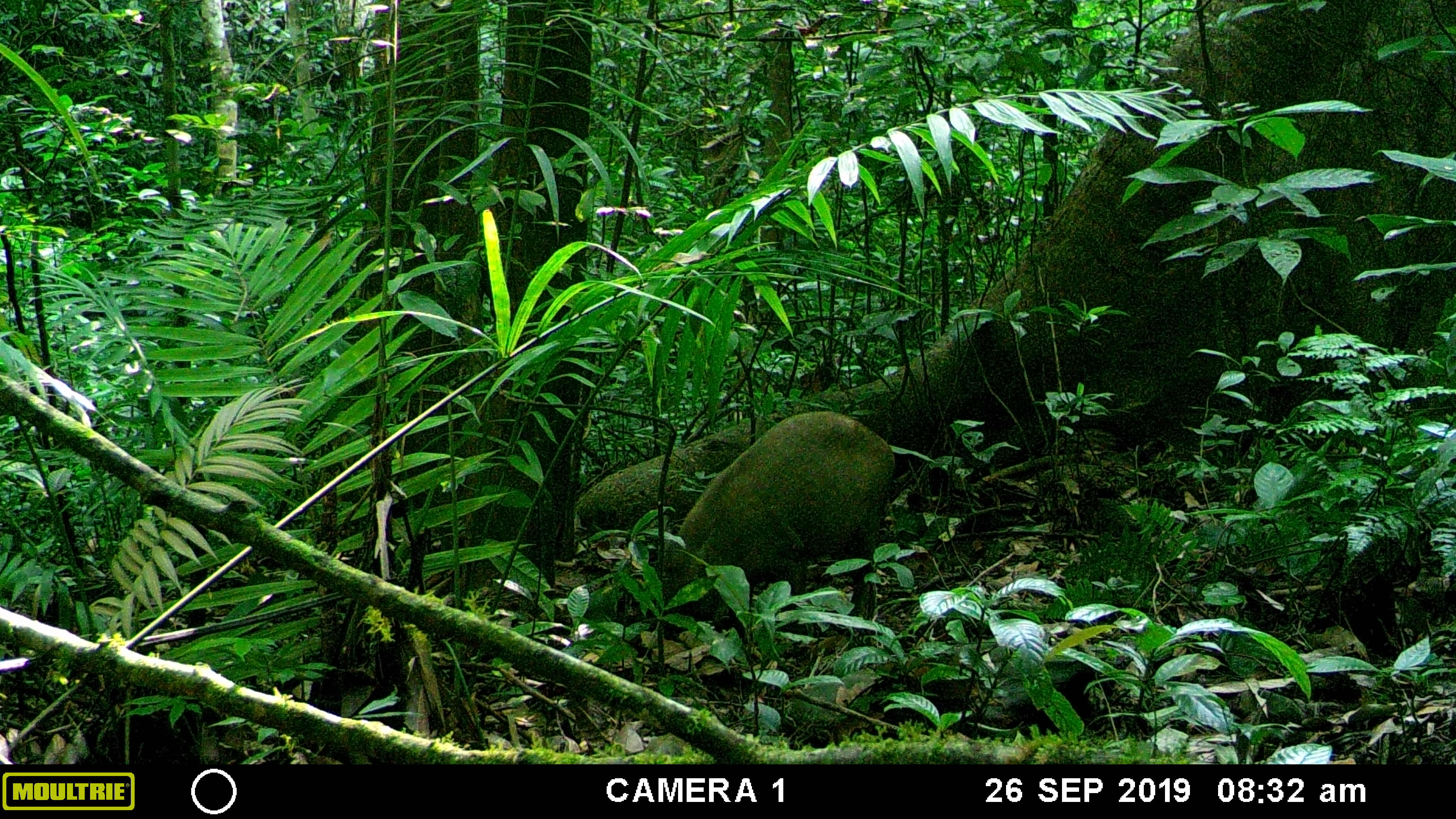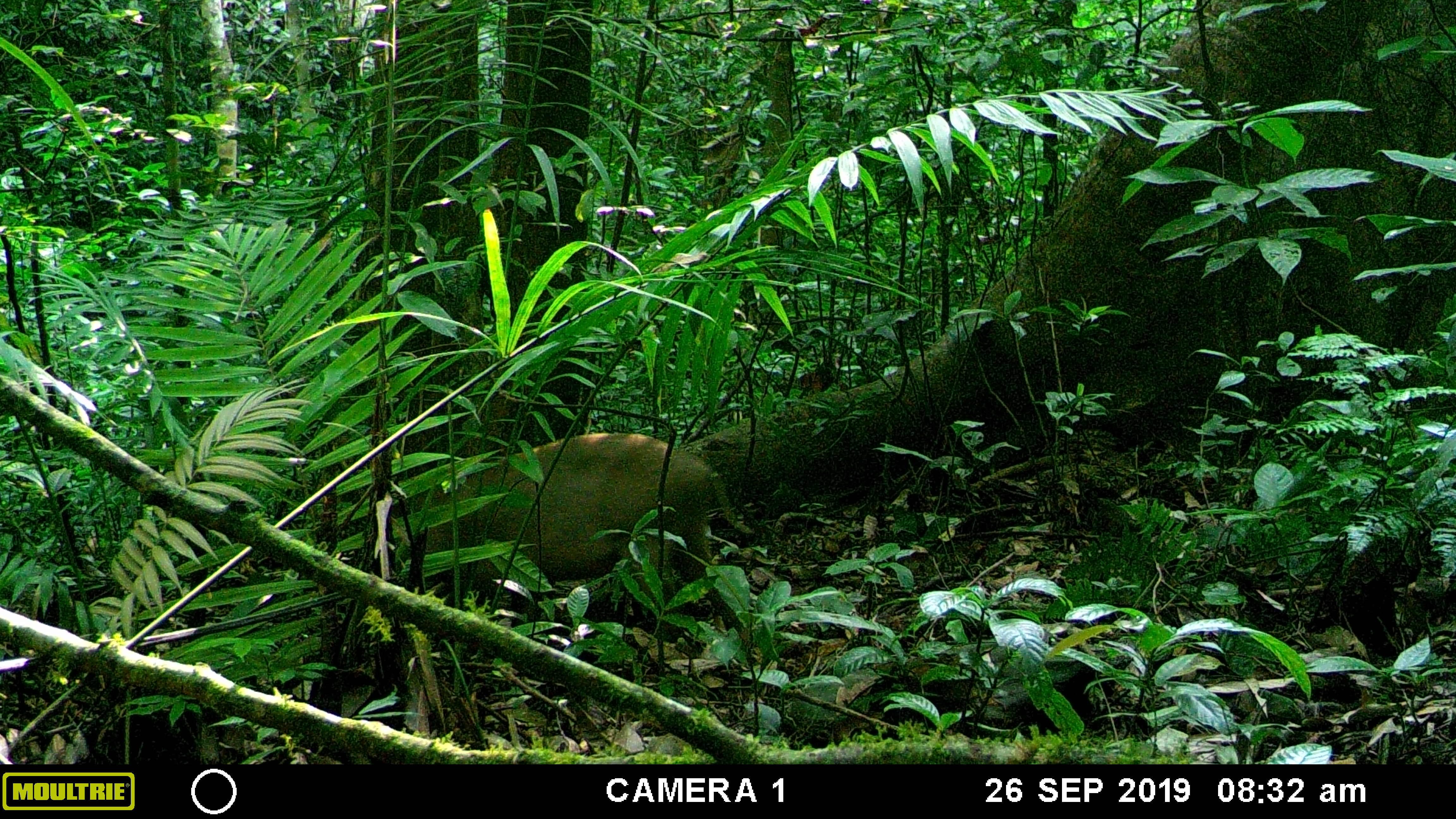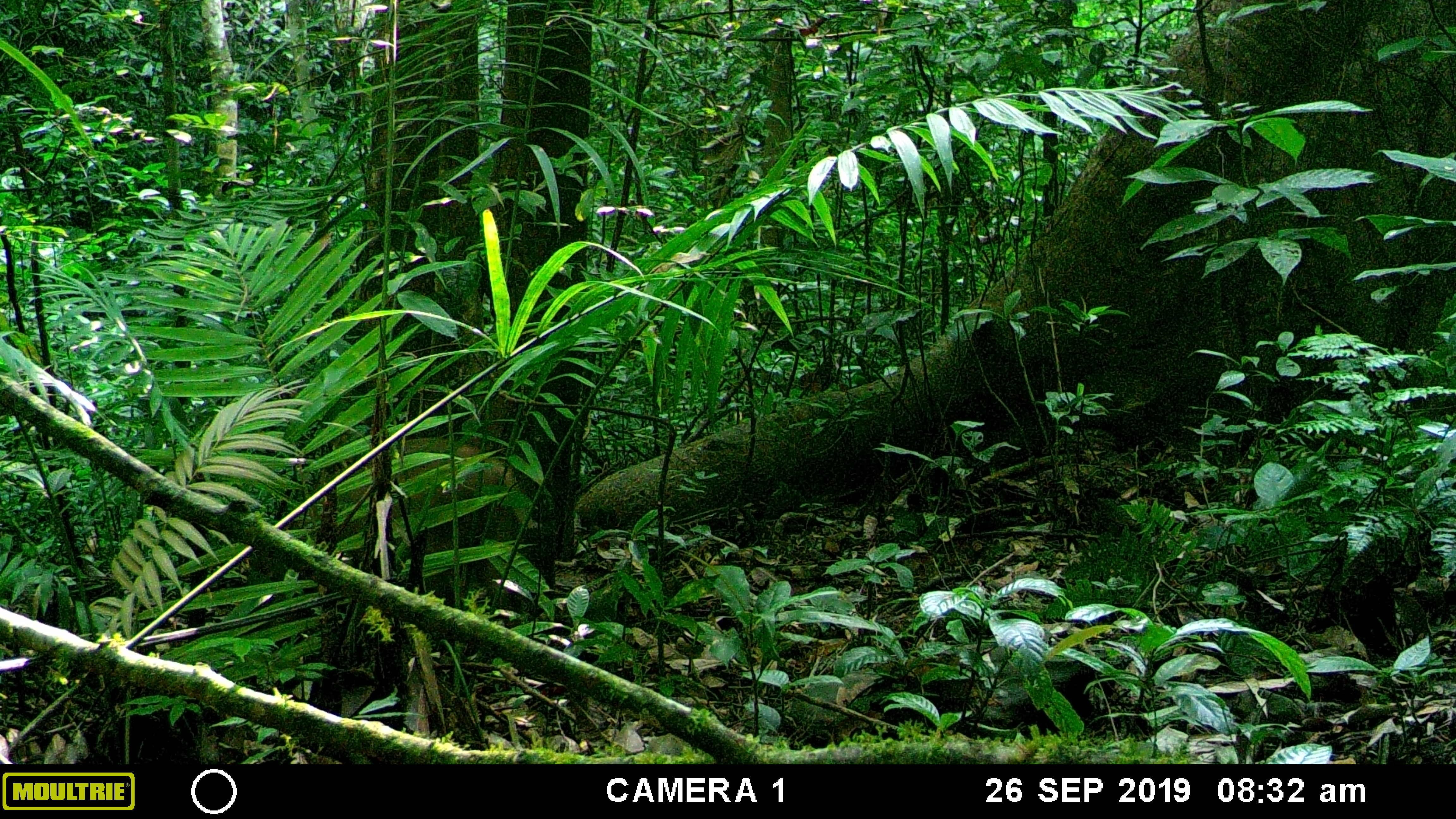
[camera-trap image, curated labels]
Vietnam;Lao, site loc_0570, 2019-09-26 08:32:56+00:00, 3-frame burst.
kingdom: Animalia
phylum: Chordata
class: Mammalia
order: Artiodactyla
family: Suidae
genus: Sus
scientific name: Sus scrofa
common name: eurasian wild pig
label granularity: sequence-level